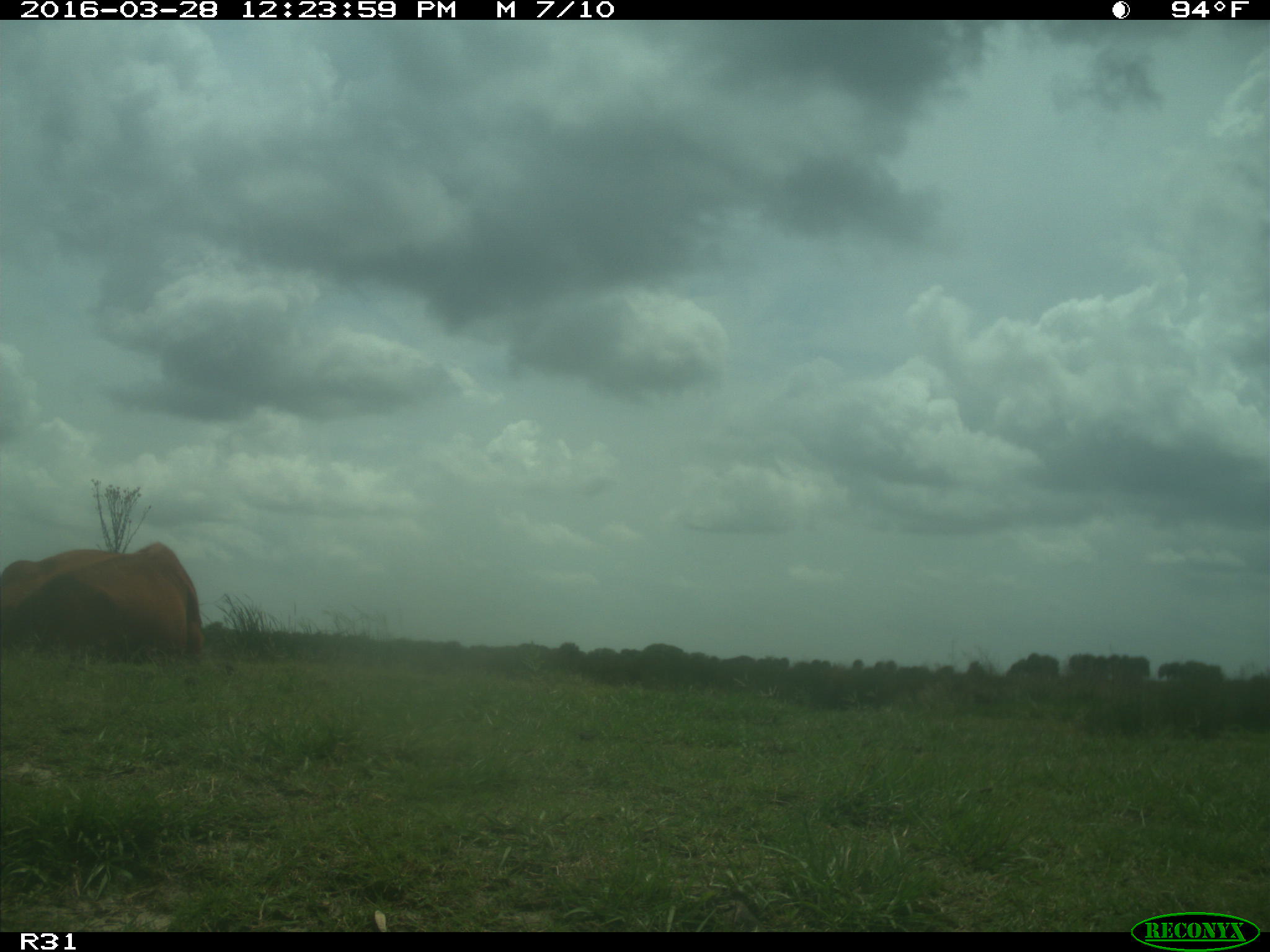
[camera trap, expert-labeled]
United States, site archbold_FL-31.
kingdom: Animalia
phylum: Chordata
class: Mammalia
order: Artiodactyla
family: Bovidae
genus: Bos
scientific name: Bos taurus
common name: domestic cow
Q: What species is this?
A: Bos taurus (domestic cow).